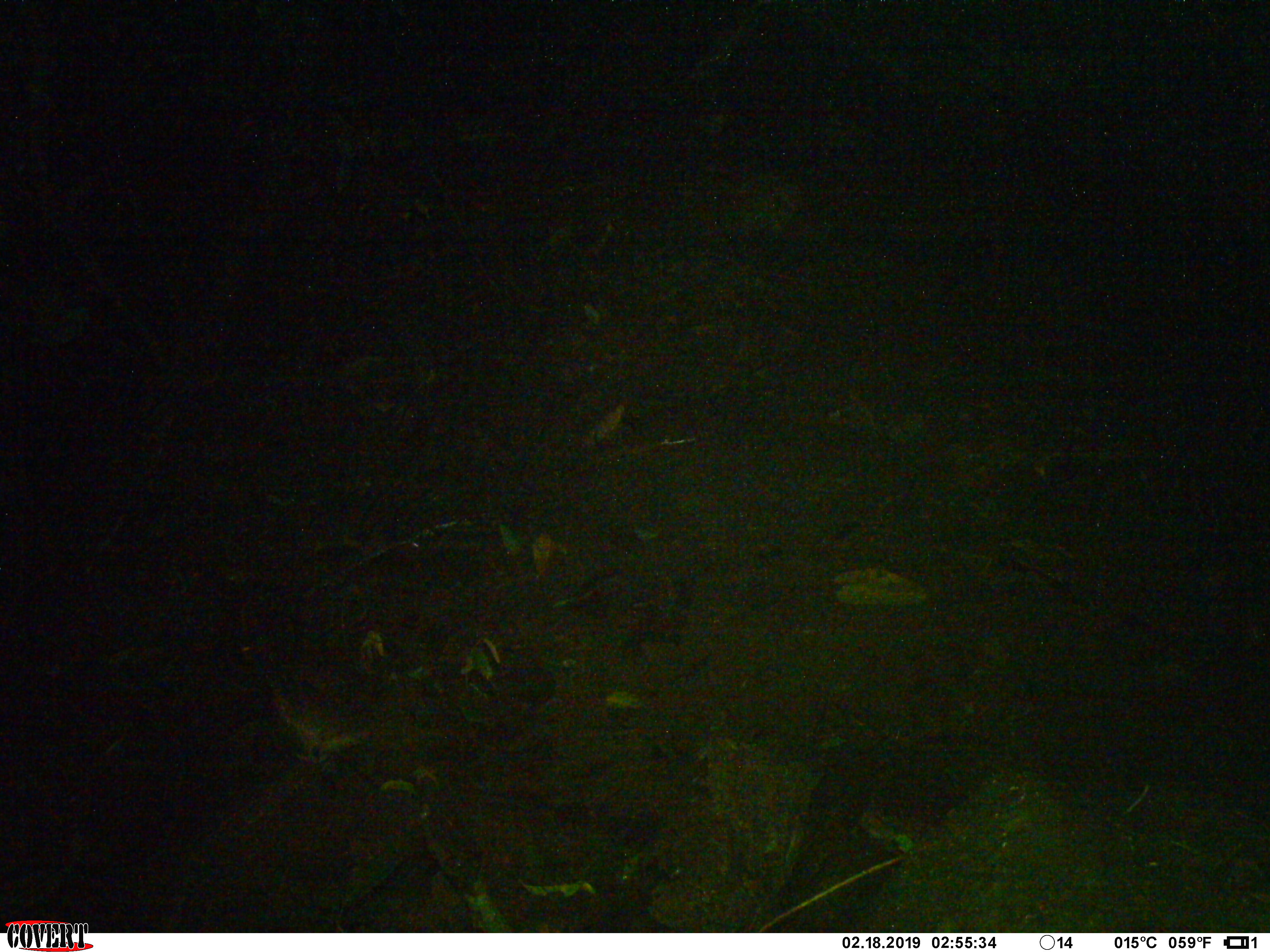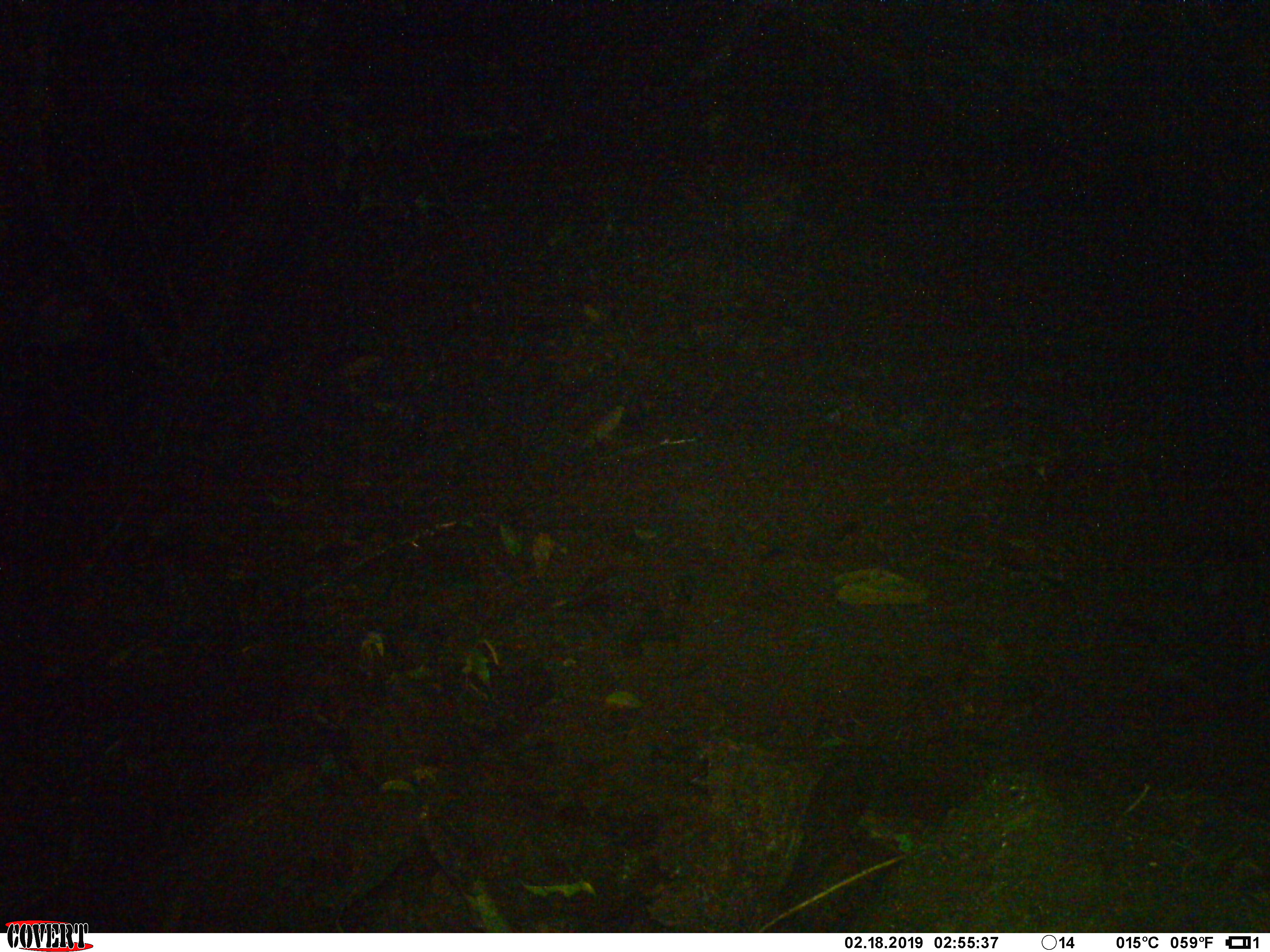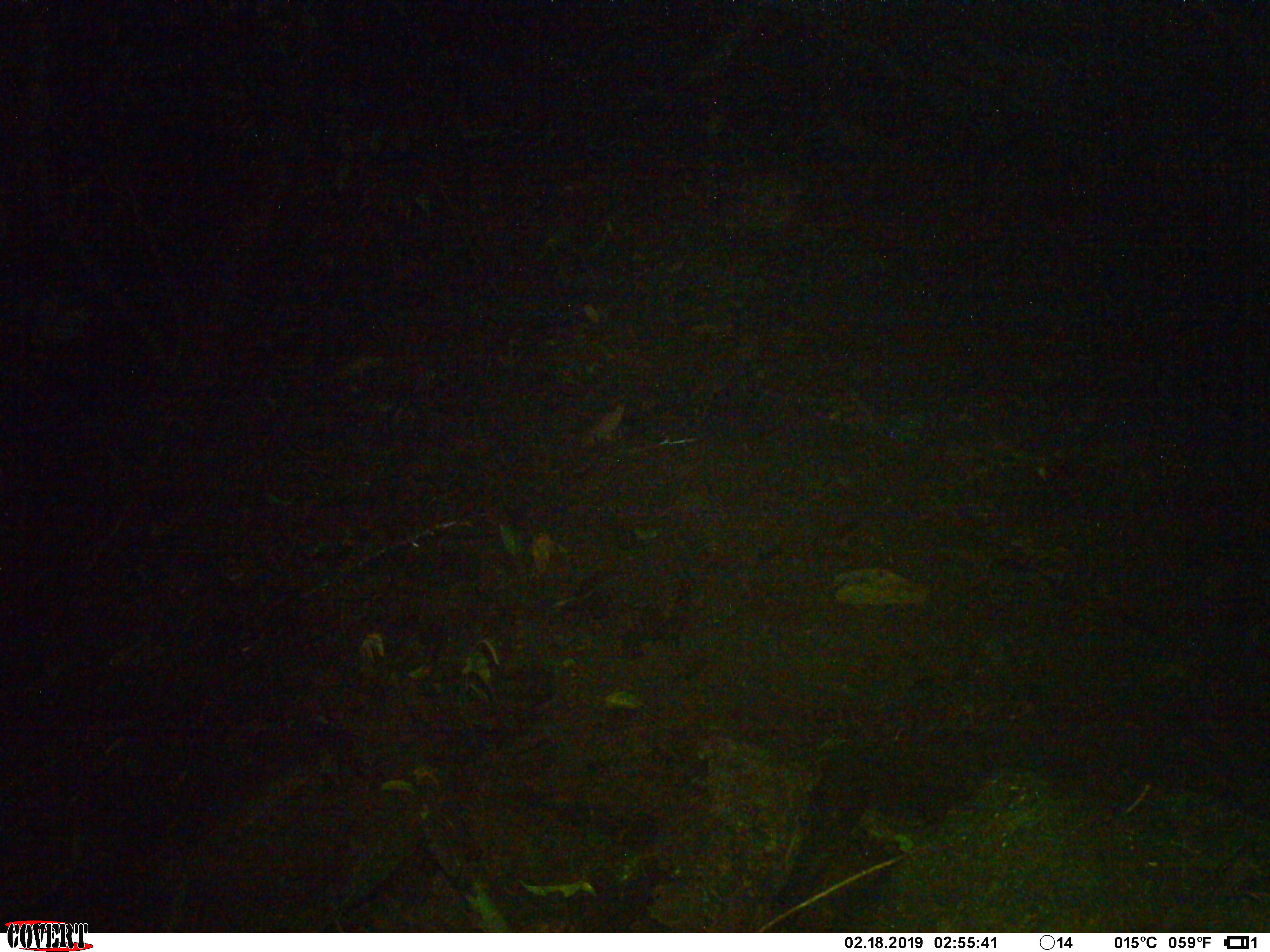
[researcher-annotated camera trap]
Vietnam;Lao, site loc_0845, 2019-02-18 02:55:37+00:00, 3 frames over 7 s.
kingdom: Animalia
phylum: Chordata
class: Mammalia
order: Rodentia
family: Muridae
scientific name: Muridae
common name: old-world mice and rats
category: unidentified murid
Unidentified murid (old-world mice and rats) (Muridae). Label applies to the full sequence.